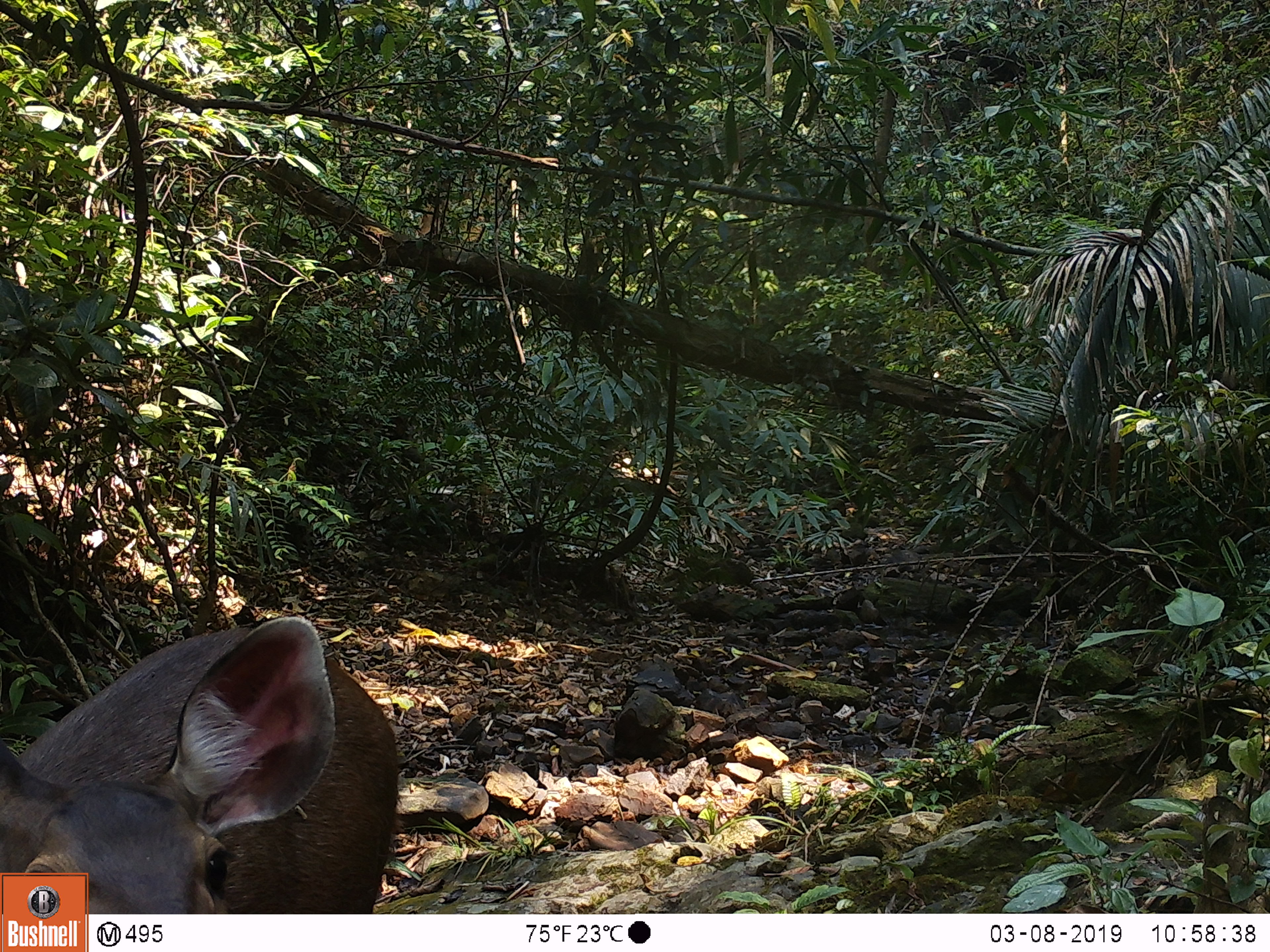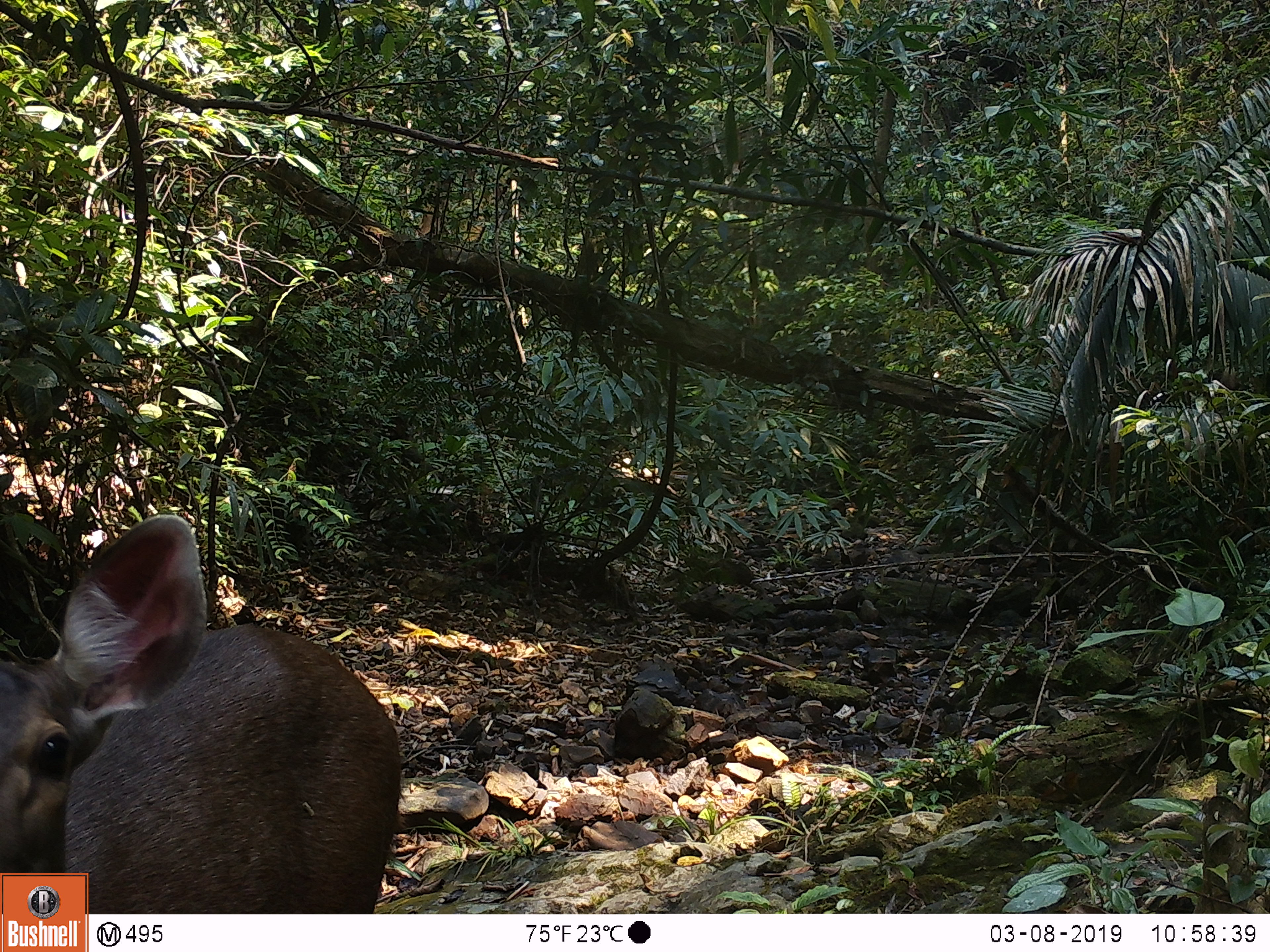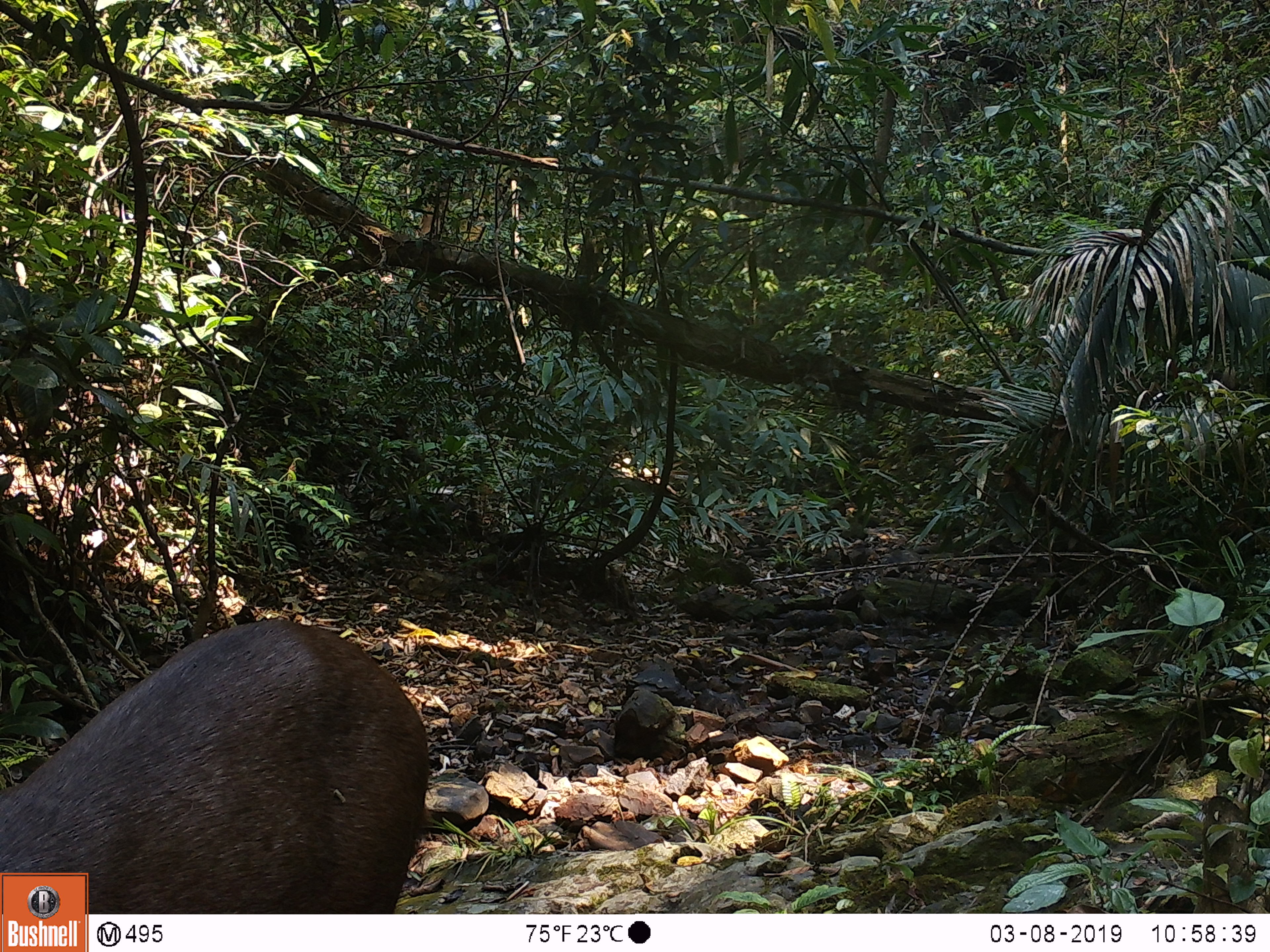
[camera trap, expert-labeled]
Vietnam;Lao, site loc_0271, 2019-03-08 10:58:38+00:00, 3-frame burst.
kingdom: Animalia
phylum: Chordata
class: Mammalia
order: Artiodactyla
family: Cervidae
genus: Rusa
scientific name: Rusa unicolor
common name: sambar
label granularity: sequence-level